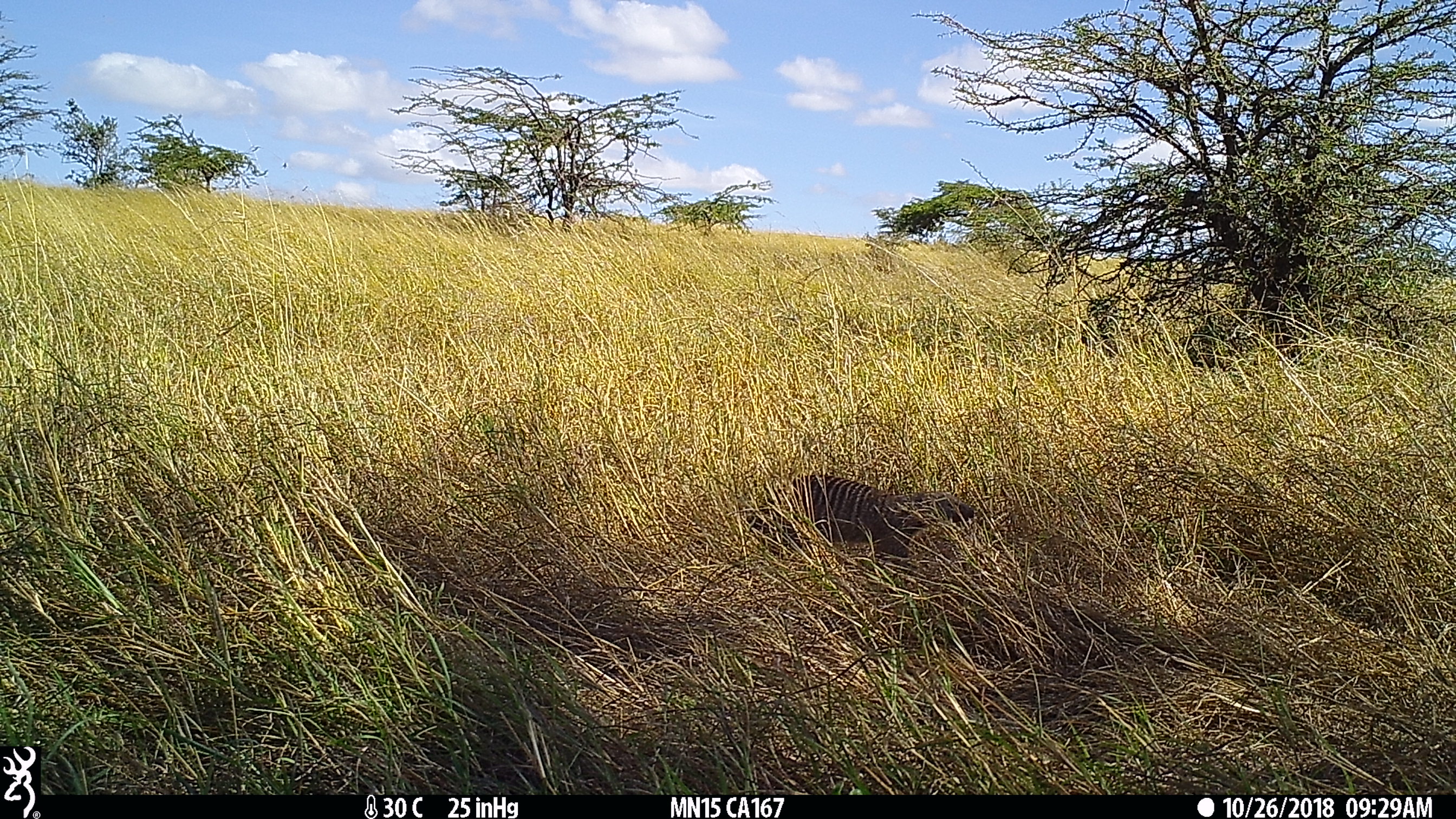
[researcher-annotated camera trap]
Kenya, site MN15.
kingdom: Animalia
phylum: Chordata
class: Mammalia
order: Carnivora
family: Herpestidae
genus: Mungos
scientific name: Mungos mungo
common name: banded mongoose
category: mongoose banded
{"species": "mongoose banded (banded mongoose) (Mungos mungo)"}